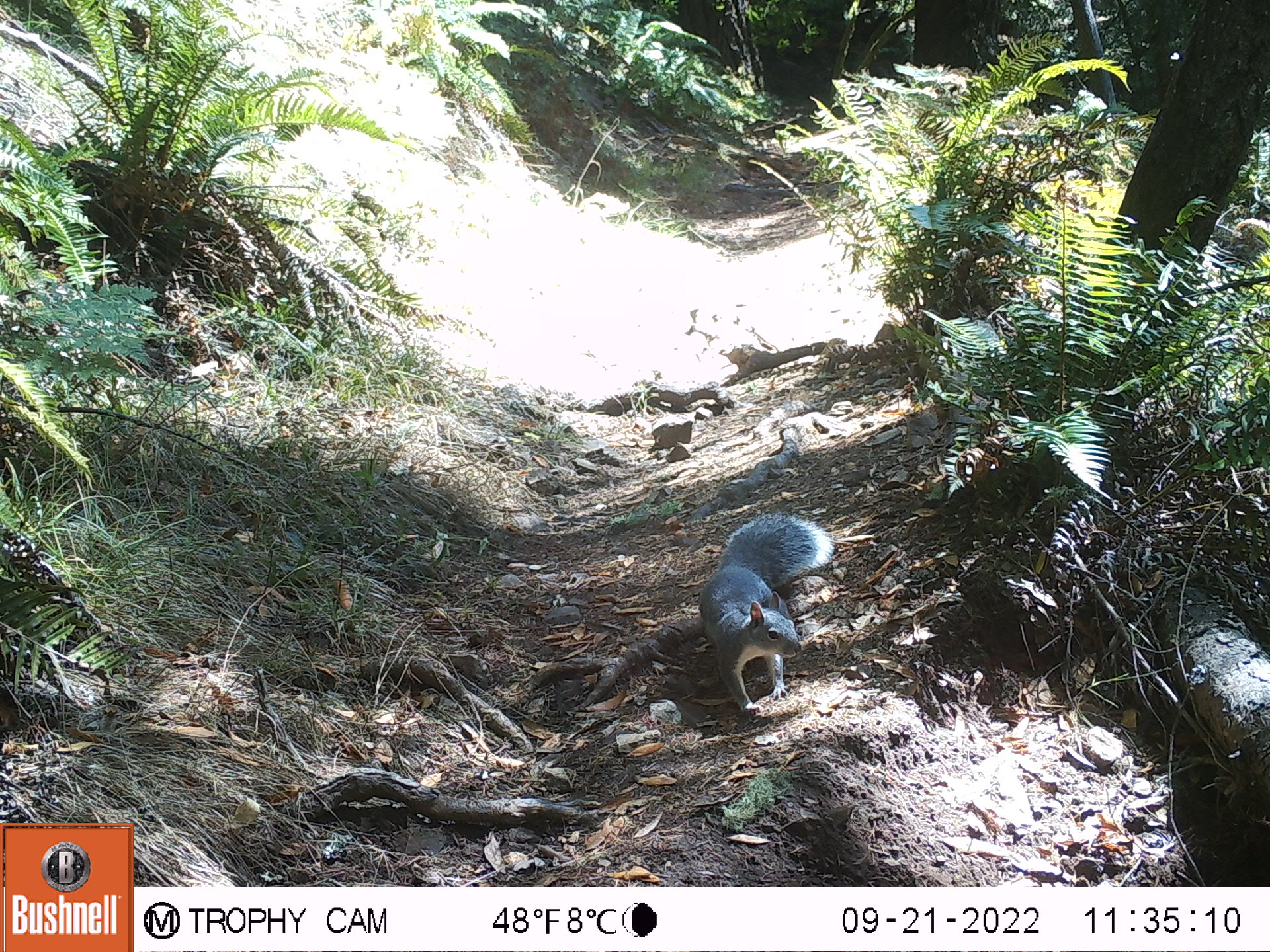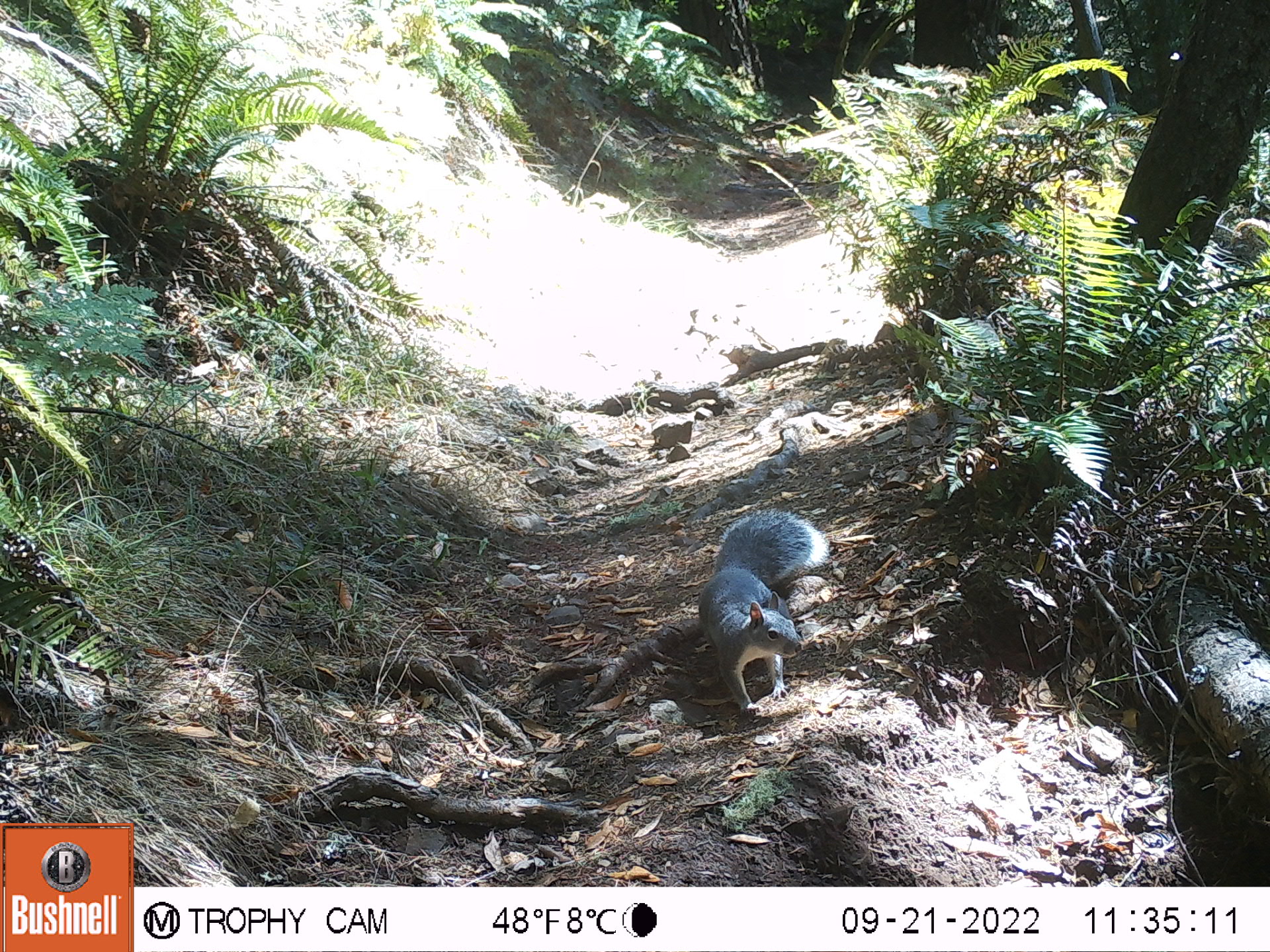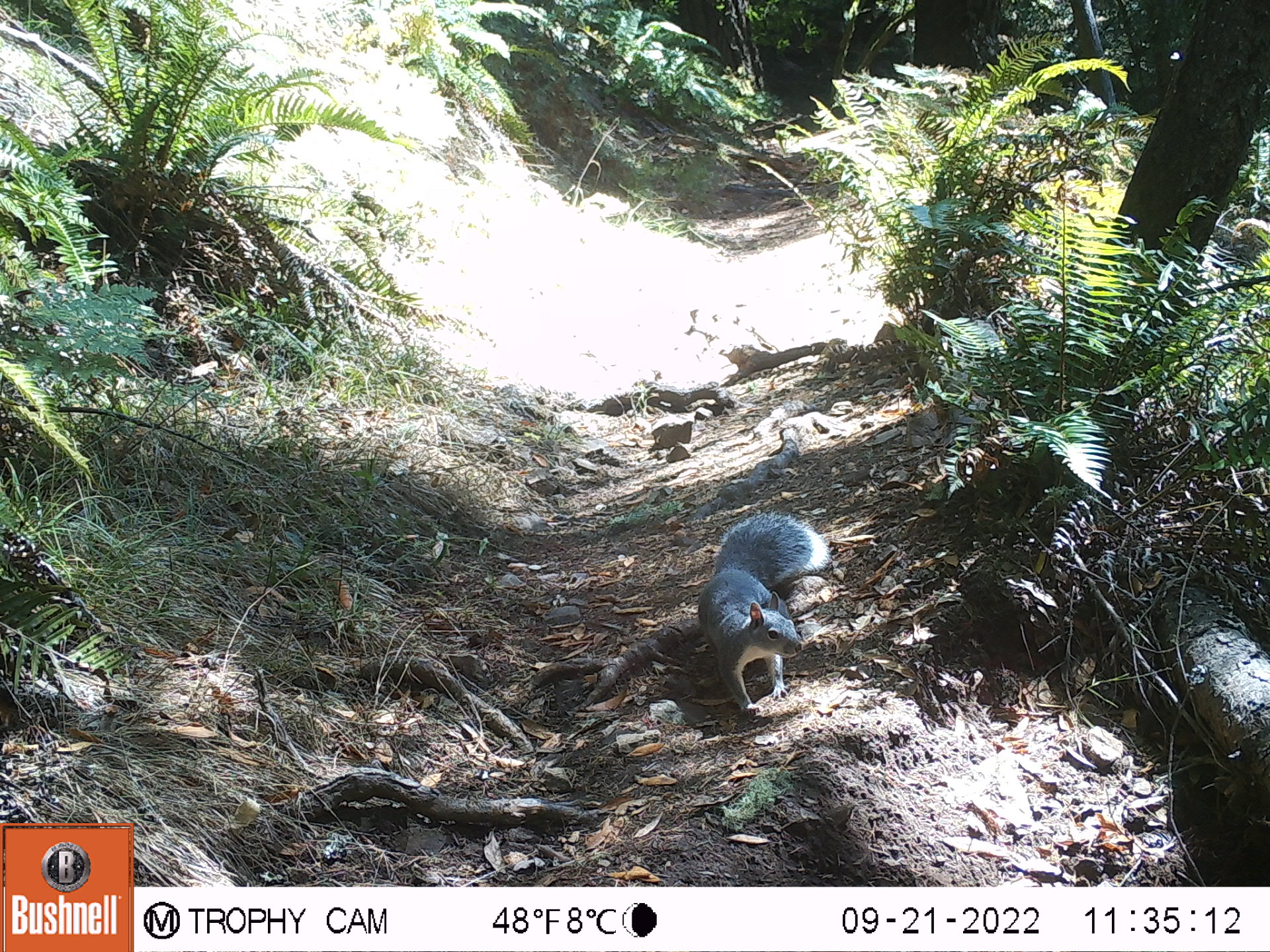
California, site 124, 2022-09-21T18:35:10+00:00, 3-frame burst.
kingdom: Animalia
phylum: Chordata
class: Mammalia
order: Rodentia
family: Sciuridae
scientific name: Sciuridae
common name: squirrel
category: unknown squirrel